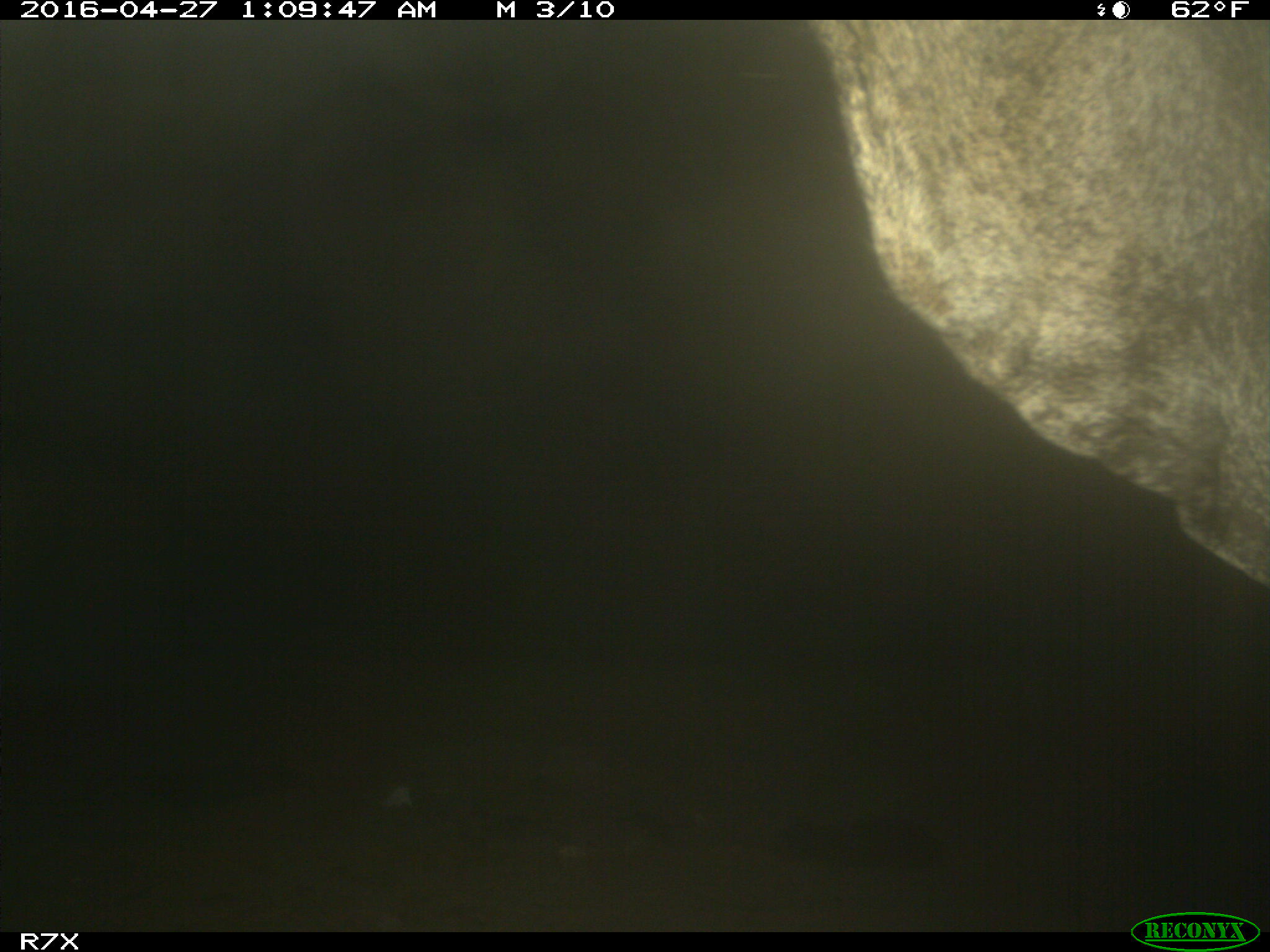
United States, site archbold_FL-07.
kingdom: Animalia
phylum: Chordata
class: Mammalia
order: Artiodactyla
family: Bovidae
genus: Bos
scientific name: Bos taurus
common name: domestic cow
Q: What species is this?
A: Bos taurus (domestic cow).